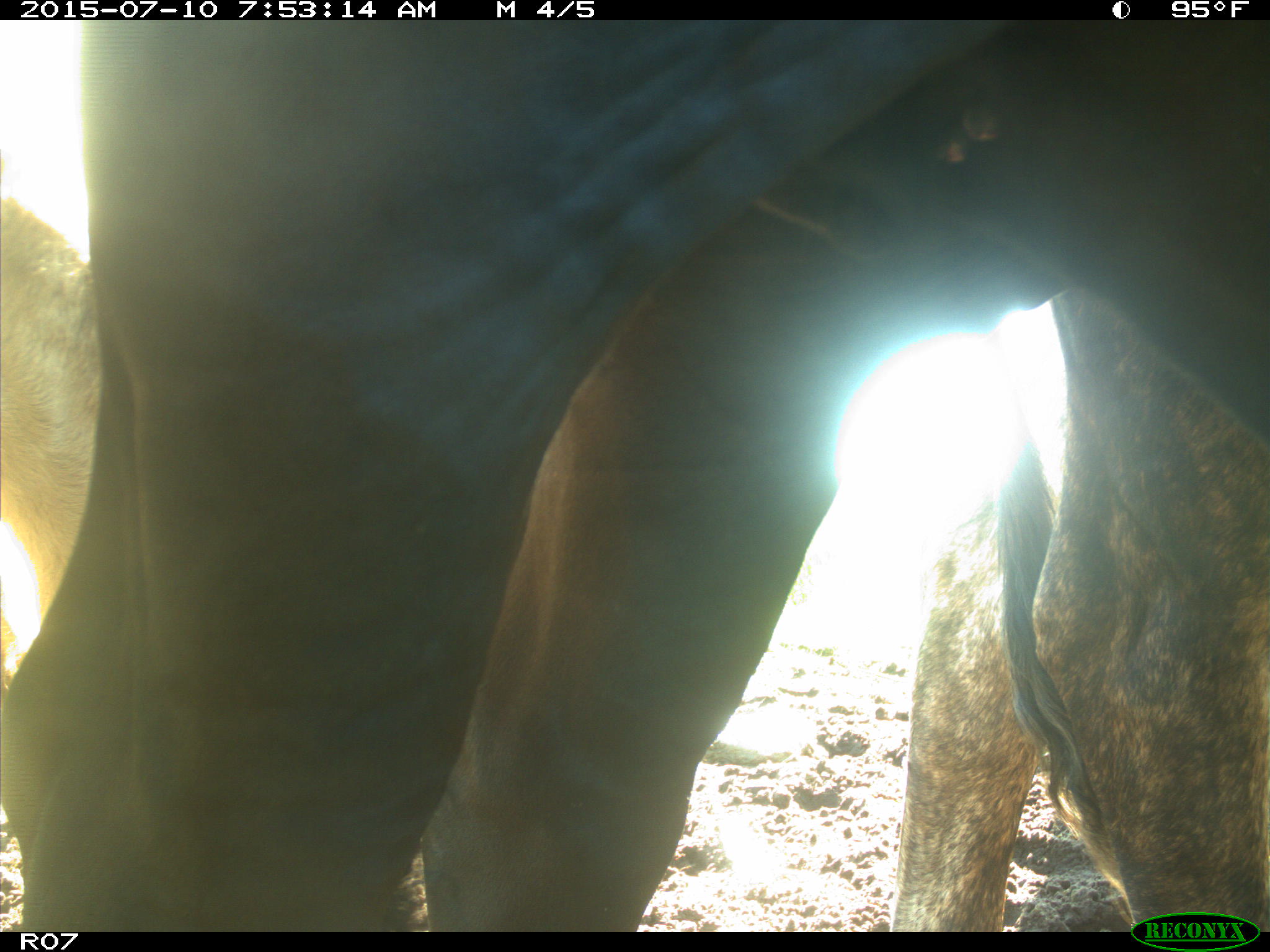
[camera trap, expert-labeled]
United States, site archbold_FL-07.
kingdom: Animalia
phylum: Chordata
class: Mammalia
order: Artiodactyla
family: Bovidae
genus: Bos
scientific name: Bos taurus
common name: domestic cow